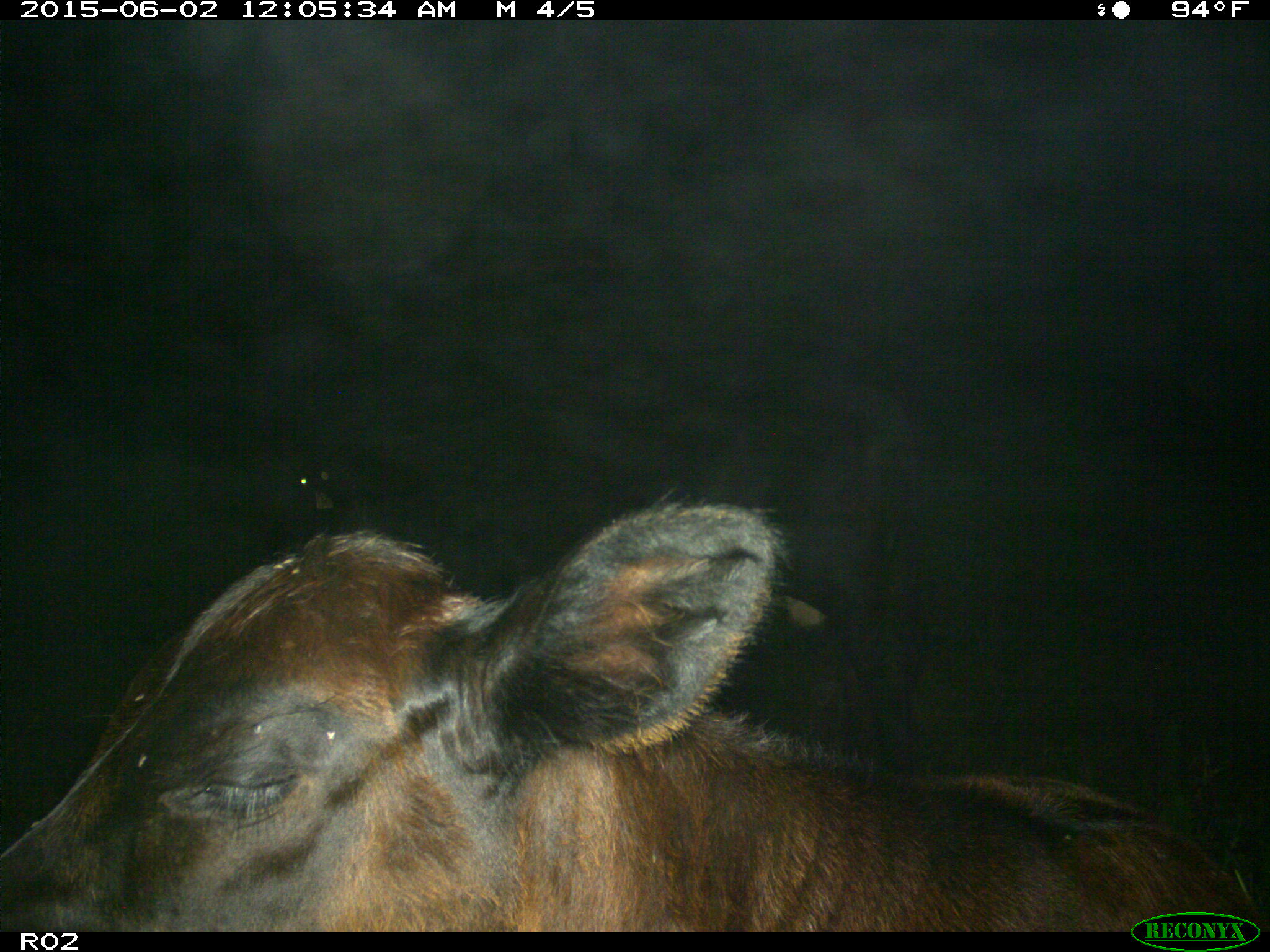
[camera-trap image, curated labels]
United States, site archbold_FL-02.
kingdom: Animalia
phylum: Chordata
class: Mammalia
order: Artiodactyla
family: Bovidae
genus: Bos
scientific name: Bos taurus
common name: domestic cow